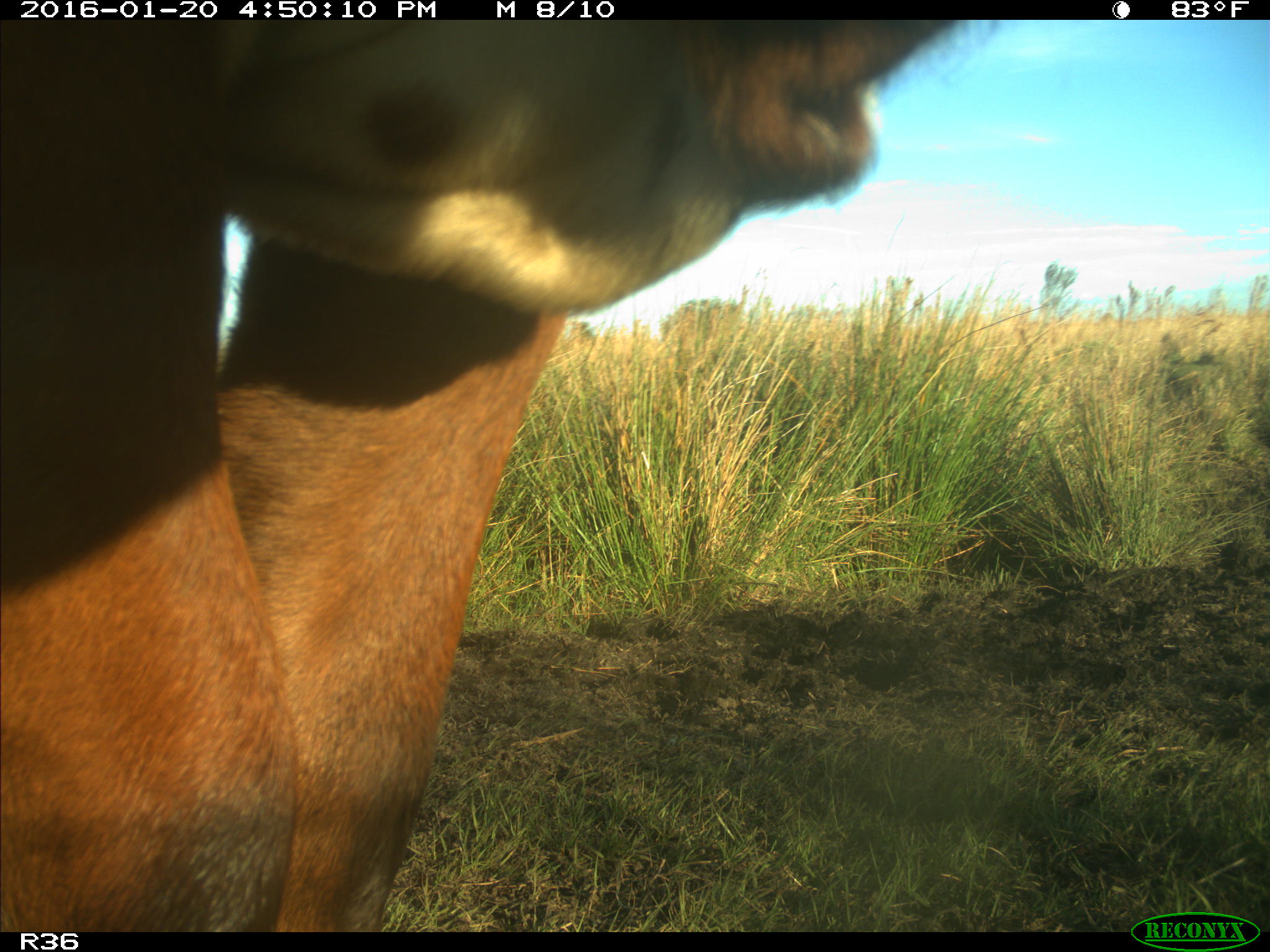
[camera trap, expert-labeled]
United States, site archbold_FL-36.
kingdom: Animalia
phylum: Chordata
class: Mammalia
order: Artiodactyla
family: Bovidae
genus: Bos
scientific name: Bos taurus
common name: domestic cow